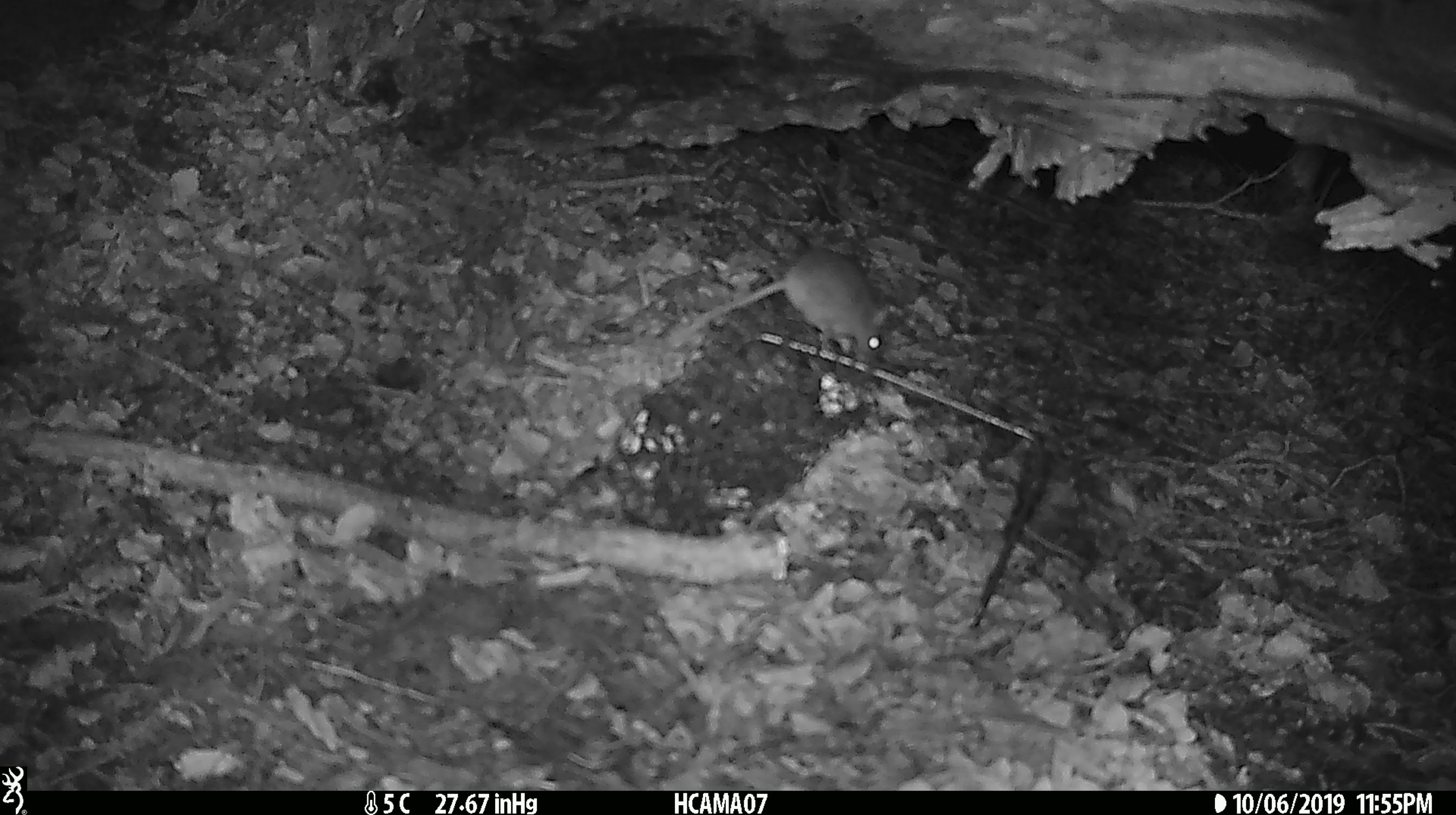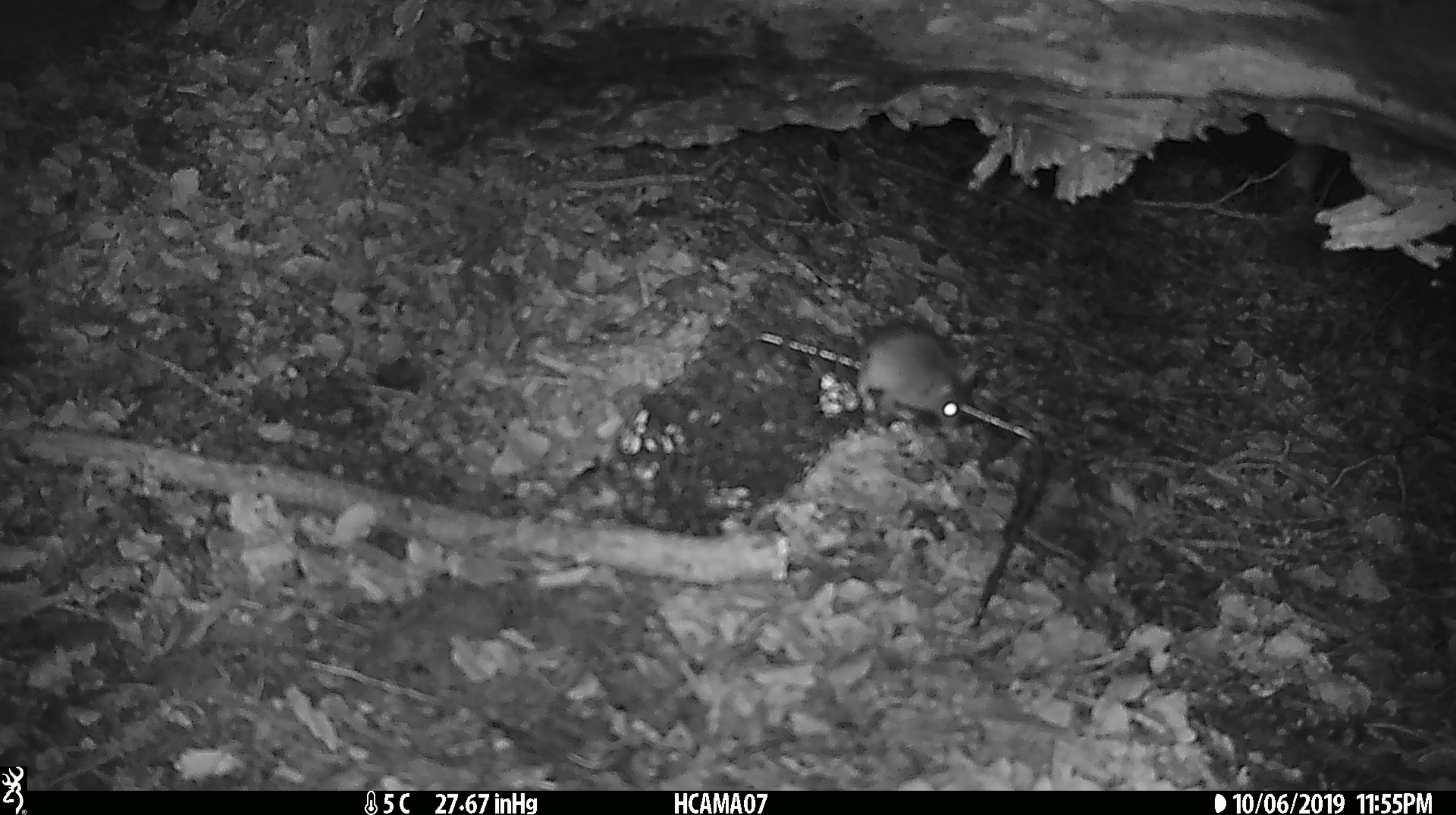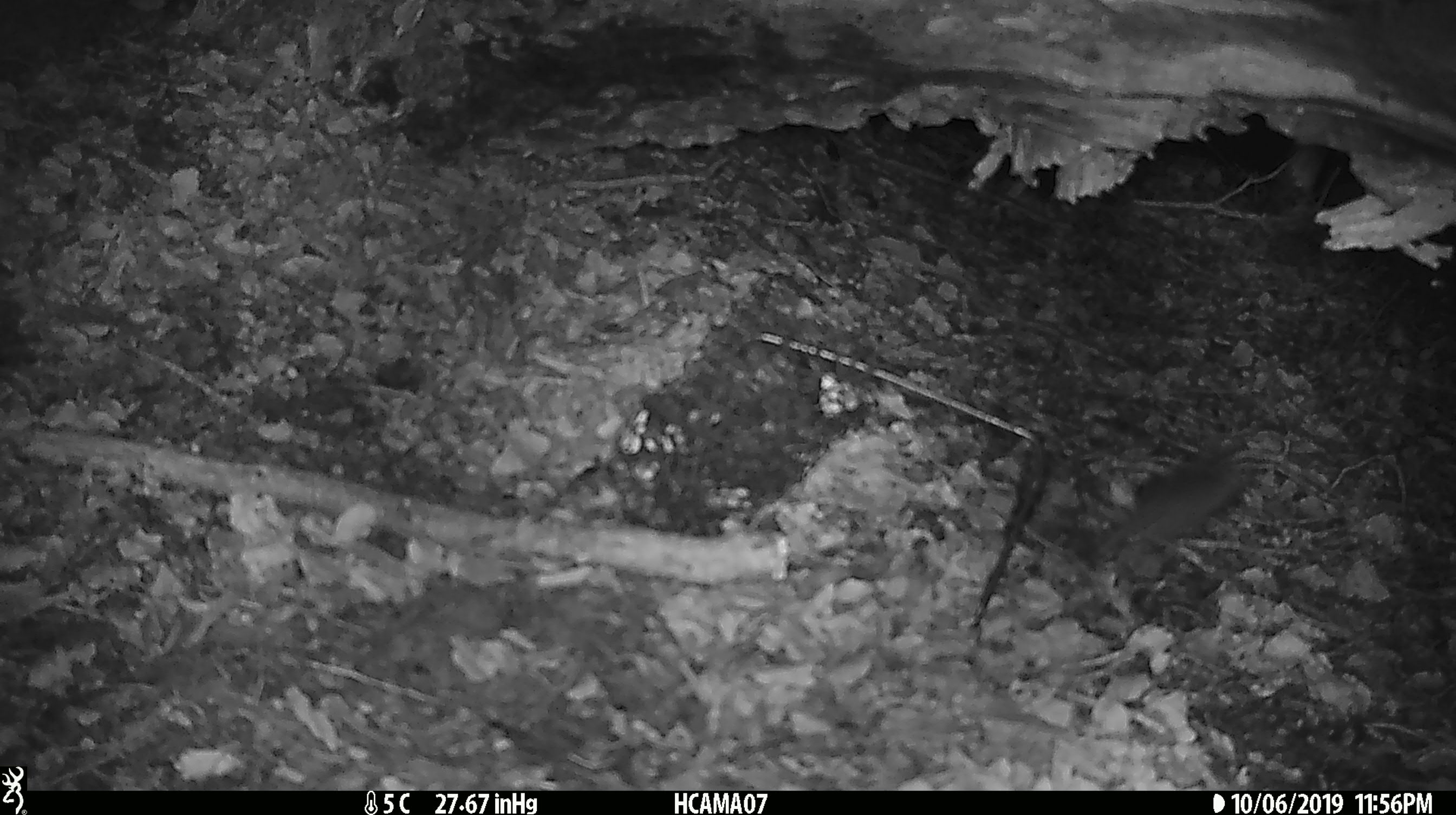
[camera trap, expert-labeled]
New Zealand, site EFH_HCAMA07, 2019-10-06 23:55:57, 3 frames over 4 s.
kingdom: Animalia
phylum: Chordata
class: Mammalia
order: Rodentia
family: Muridae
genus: Mus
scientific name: Mus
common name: mouse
Mouse (Mus).